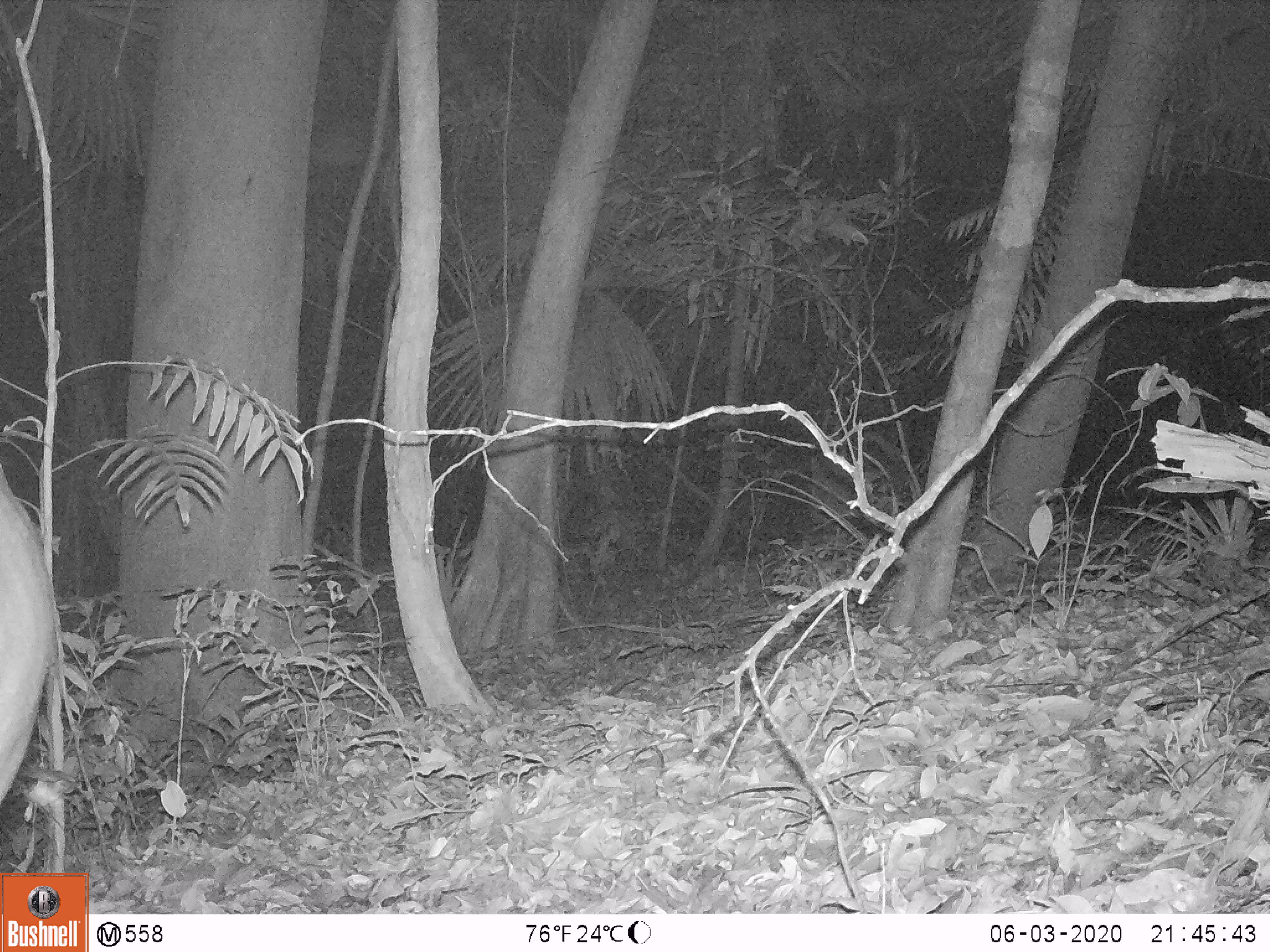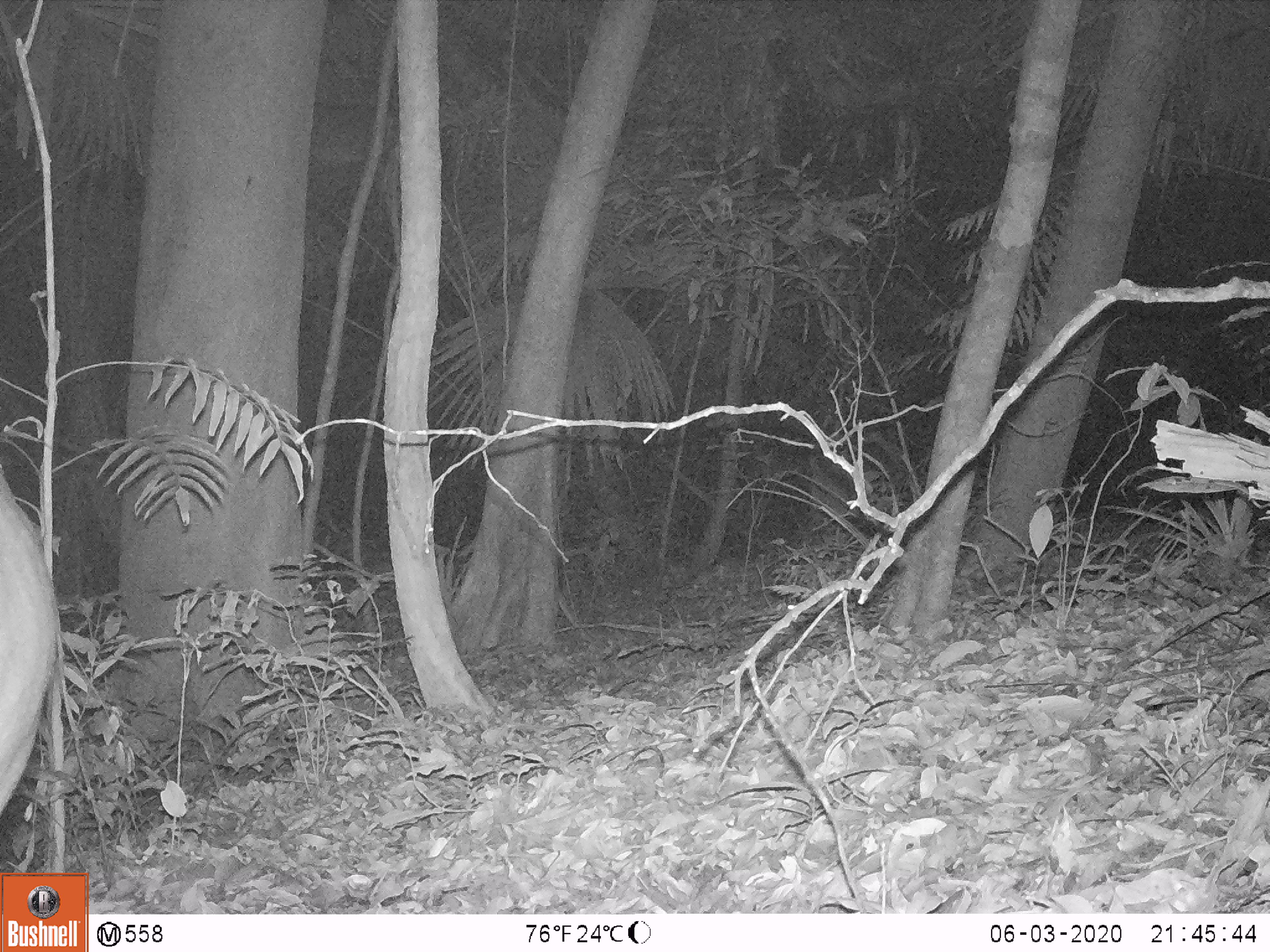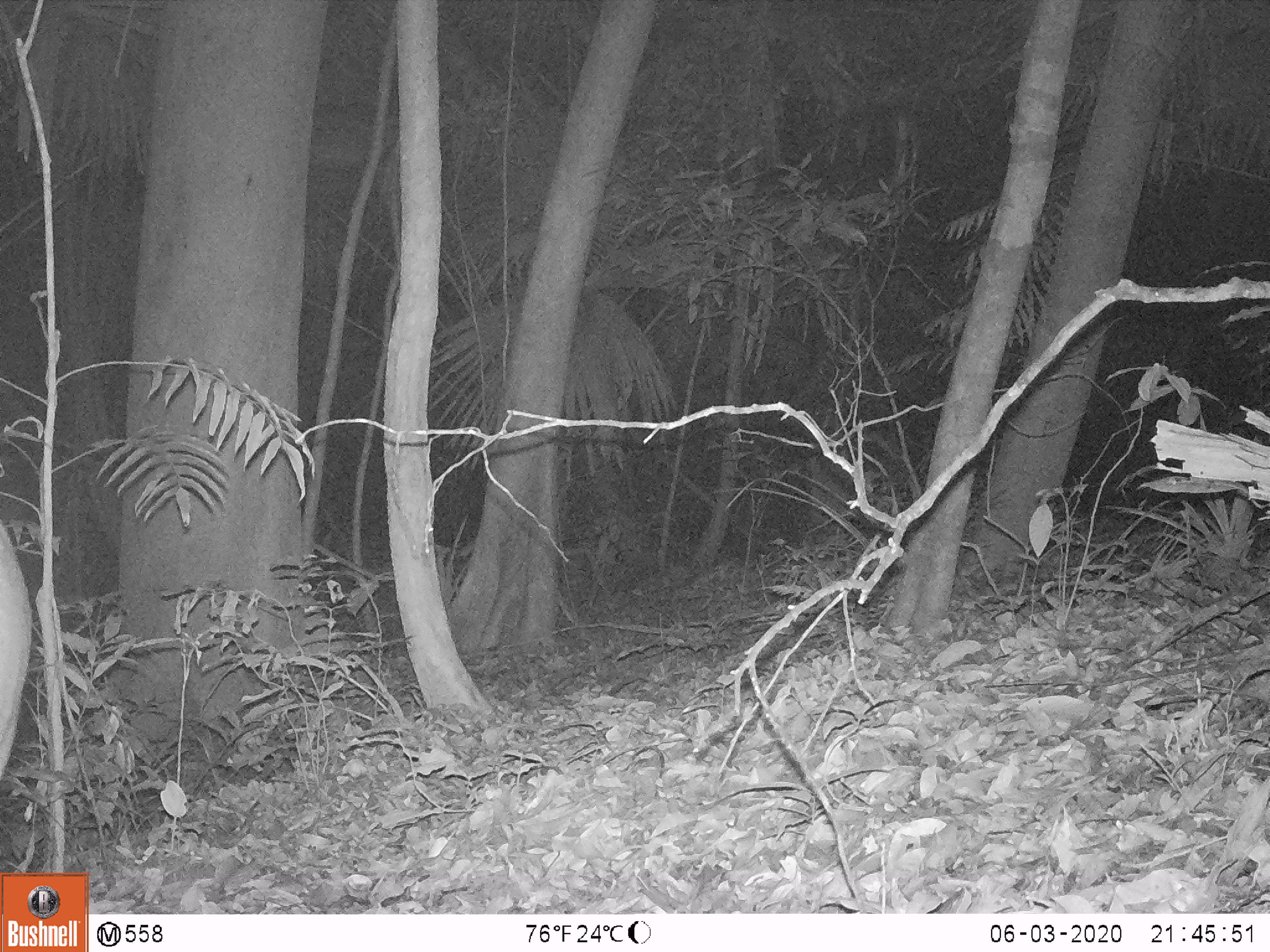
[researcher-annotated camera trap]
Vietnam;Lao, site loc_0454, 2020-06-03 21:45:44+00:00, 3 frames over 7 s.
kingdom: Animalia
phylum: Chordata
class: Mammalia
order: Artiodactyla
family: Cervidae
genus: Muntiacus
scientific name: Muntiacus vuquangensis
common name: large-antlered muntjac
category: large antlered muntjac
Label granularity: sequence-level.